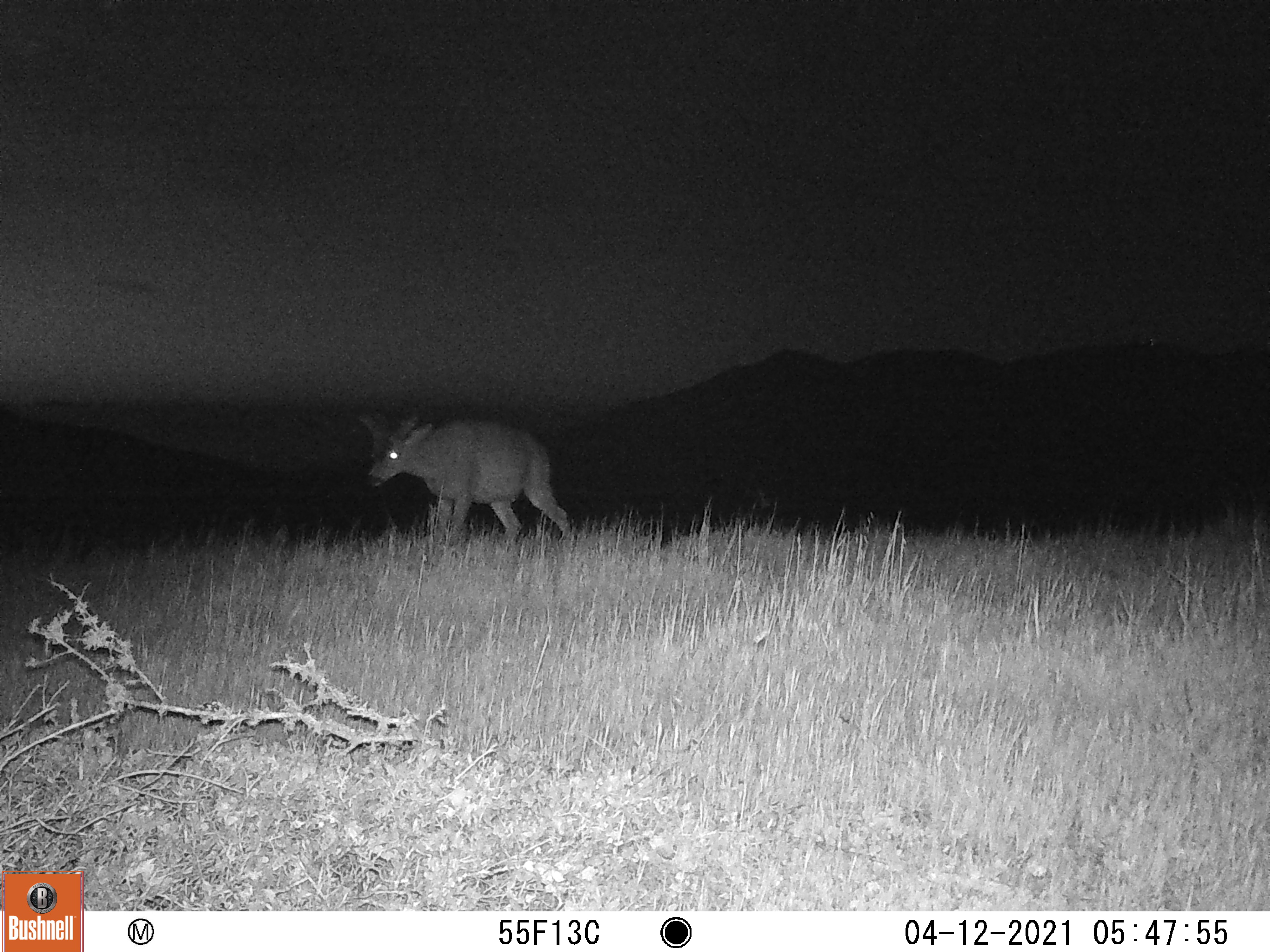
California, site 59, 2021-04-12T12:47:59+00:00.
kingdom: Animalia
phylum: Chordata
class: Mammalia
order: Artiodactyla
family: Cervidae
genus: Odocoileus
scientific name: Odocoileus hemionus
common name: mule deer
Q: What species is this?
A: Mule deer (Odocoileus hemionus).